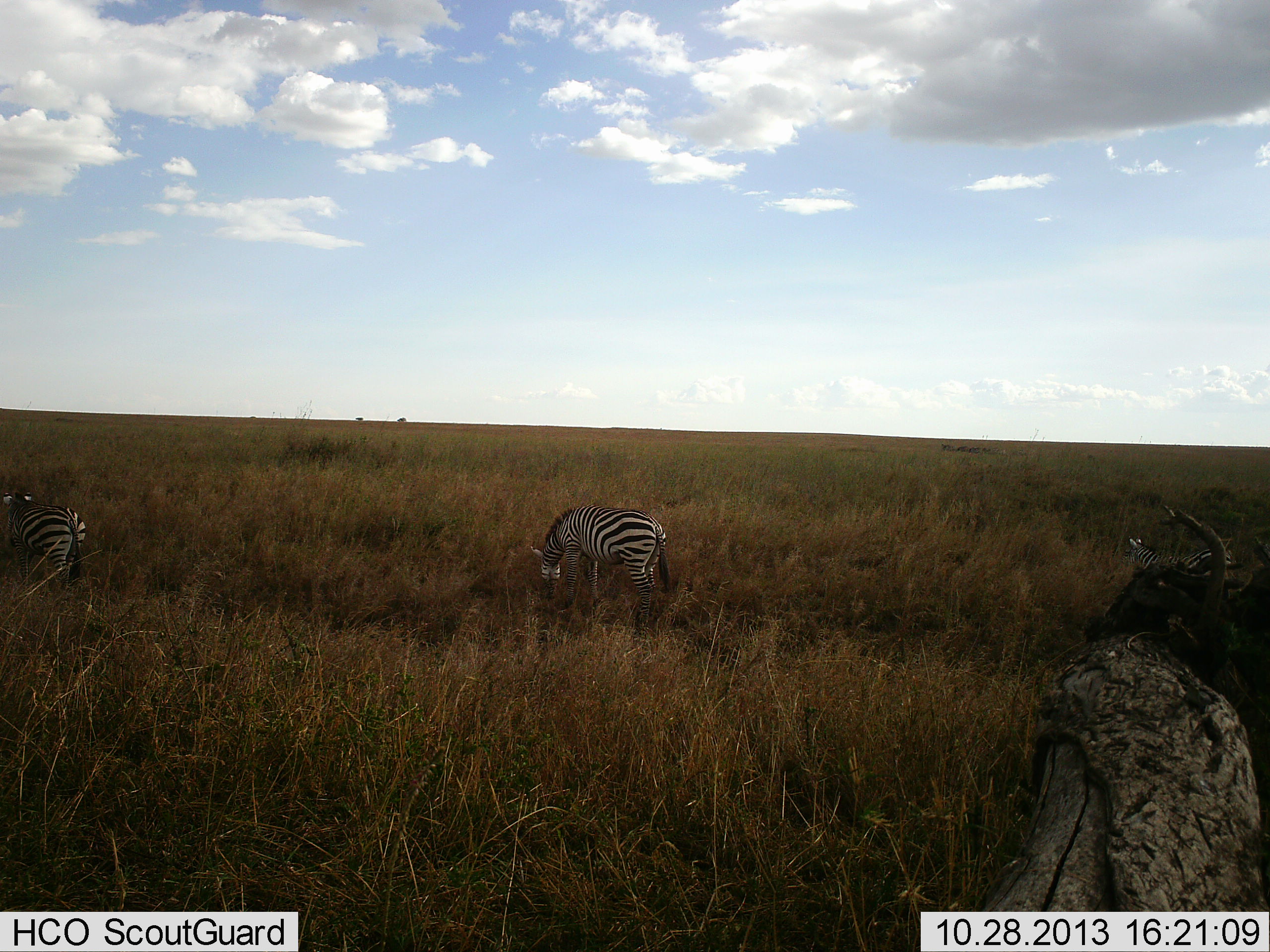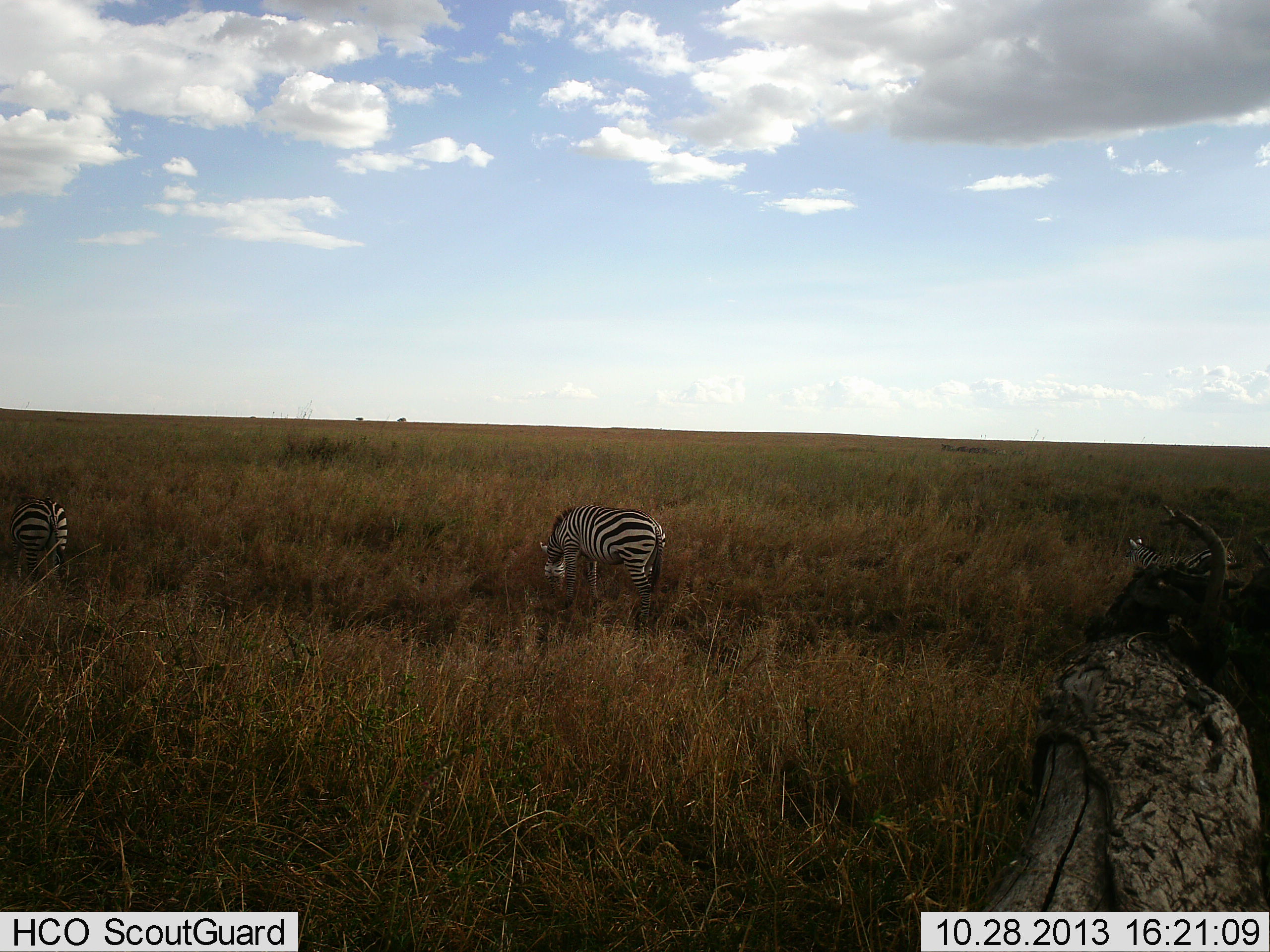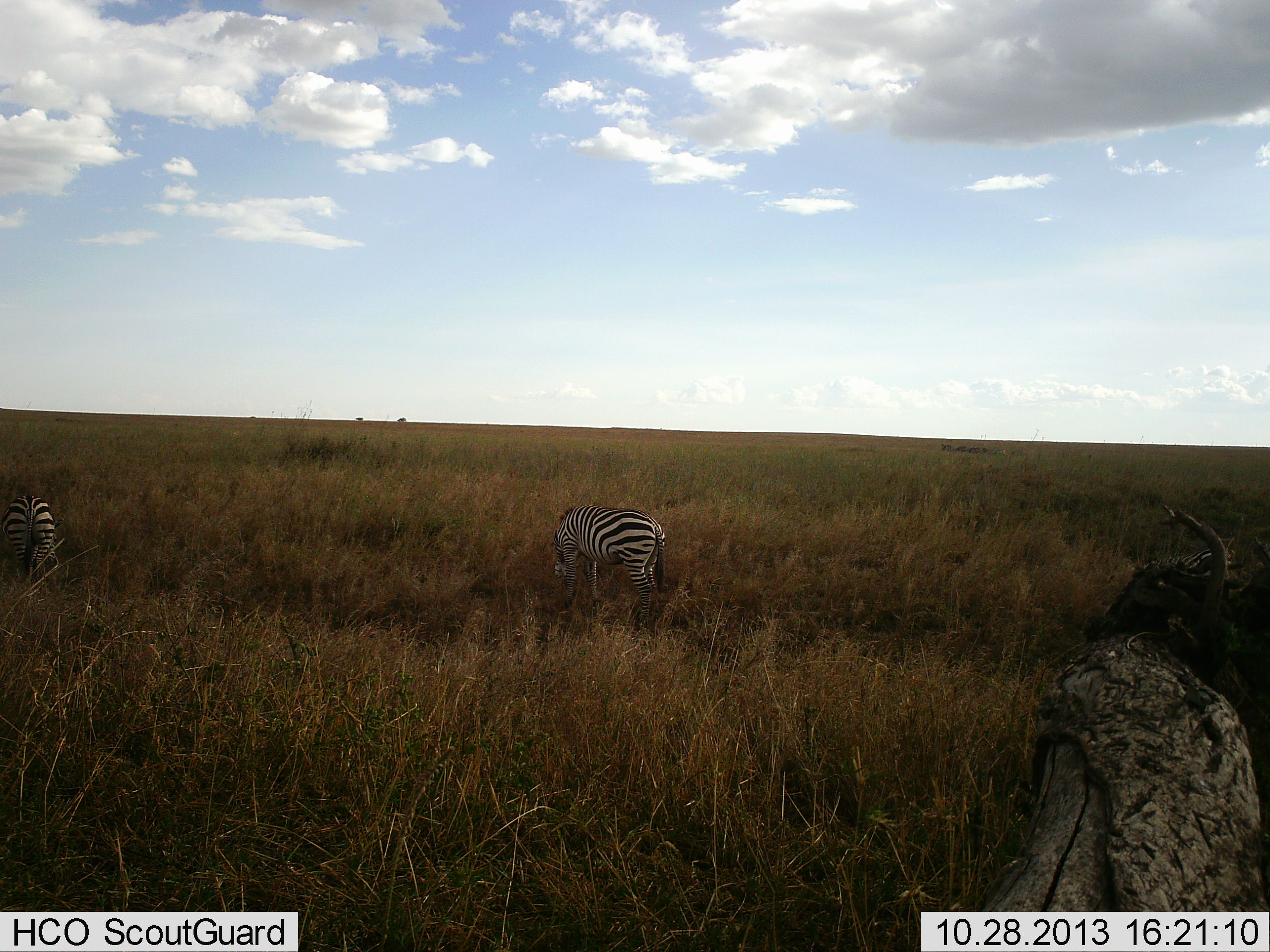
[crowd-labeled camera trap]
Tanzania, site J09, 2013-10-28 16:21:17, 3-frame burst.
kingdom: Animalia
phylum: Chordata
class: Mammalia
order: Perissodactyla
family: Equidae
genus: Equus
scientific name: Equus quagga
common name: plains zebra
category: zebra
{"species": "zebra (plains zebra) (Equus quagga)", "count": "3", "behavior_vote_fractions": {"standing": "50%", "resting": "17%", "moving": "17%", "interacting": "0%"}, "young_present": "0%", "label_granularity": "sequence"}